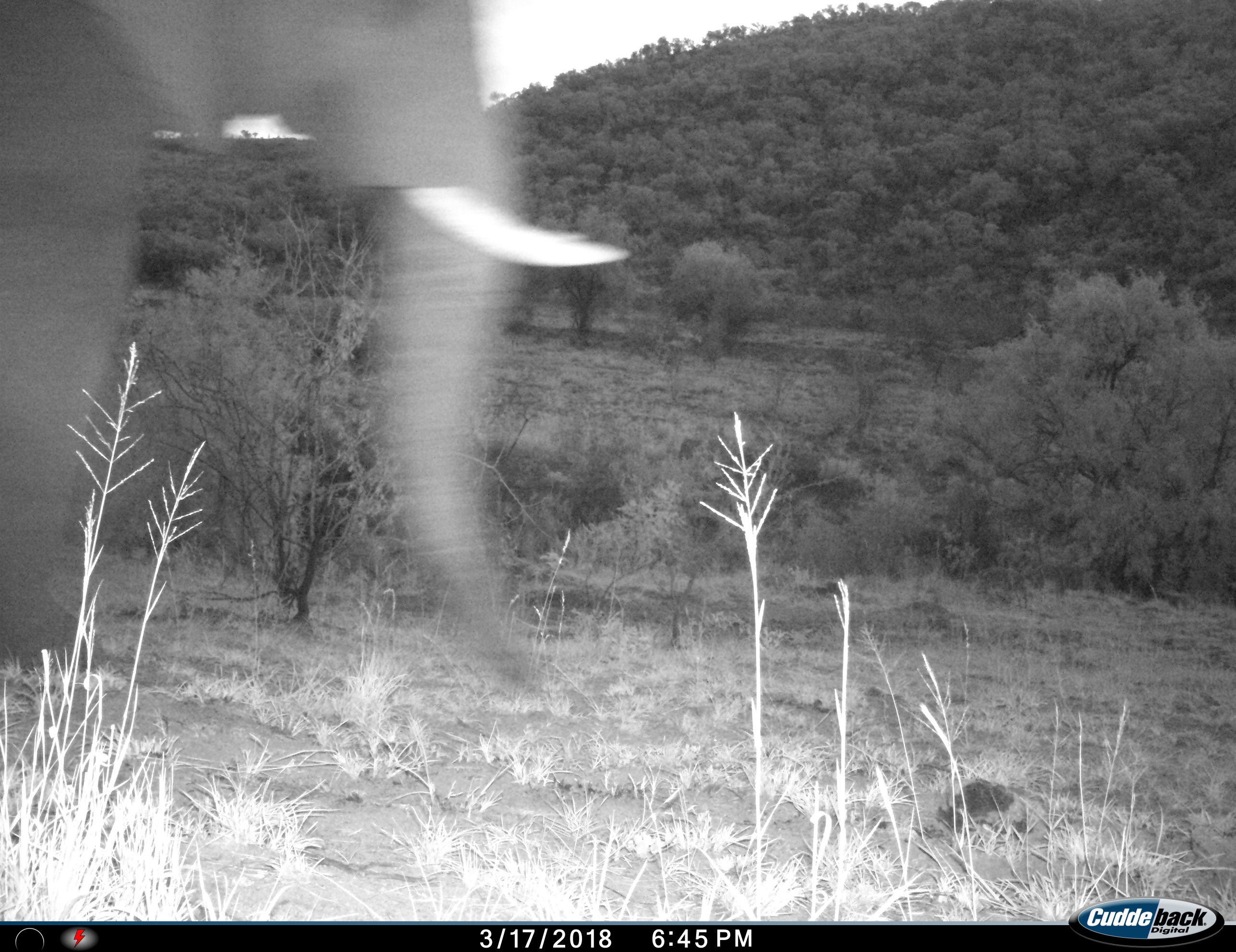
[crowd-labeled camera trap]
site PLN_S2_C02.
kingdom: Animalia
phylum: Chordata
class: Mammalia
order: Proboscidea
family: Elephantidae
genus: Loxodonta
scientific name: Loxodonta africana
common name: african bush elephant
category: elephant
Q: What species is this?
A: Elephant (african bush elephant) (Loxodonta africana).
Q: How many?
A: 1.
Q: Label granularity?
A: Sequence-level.